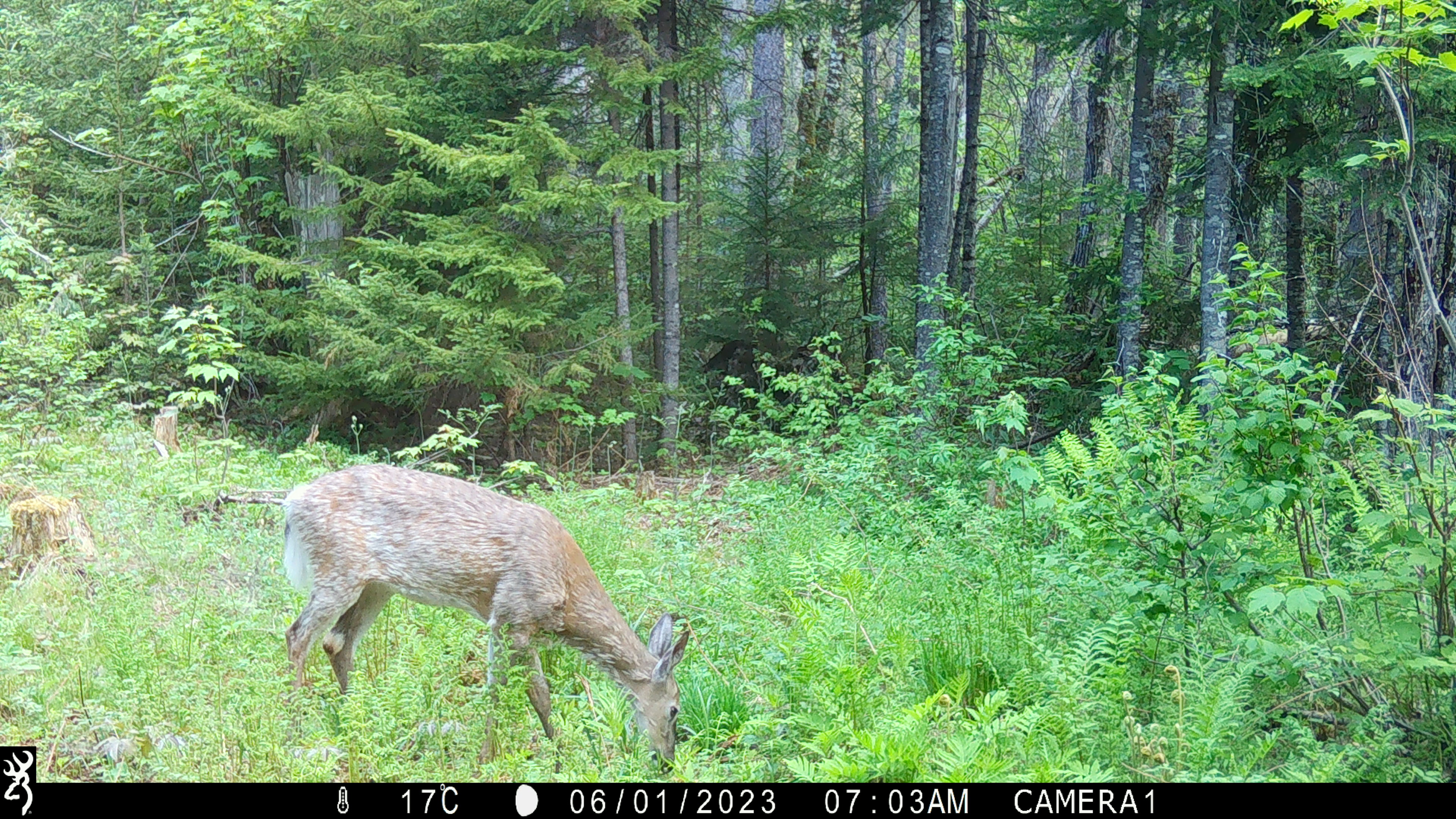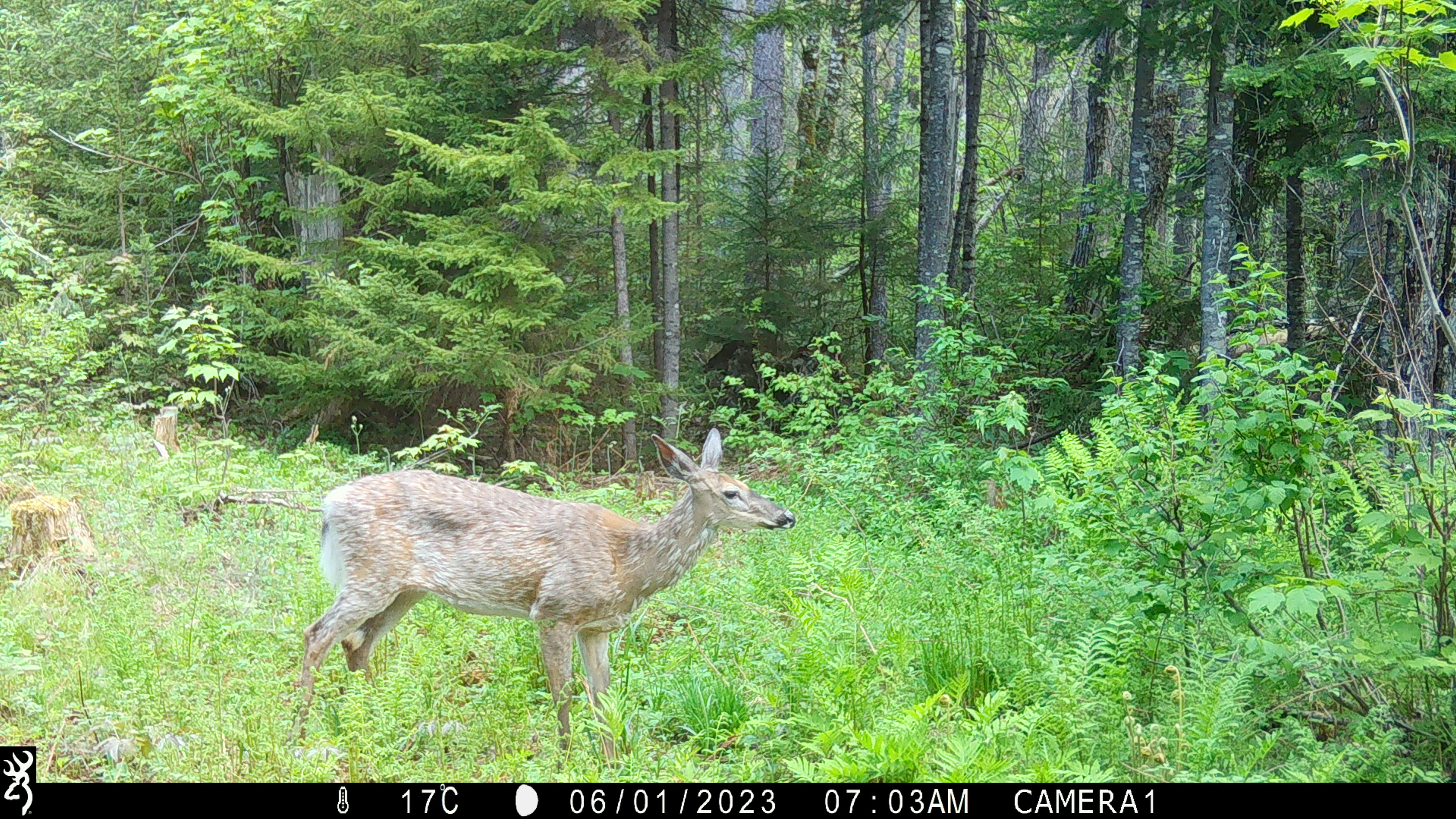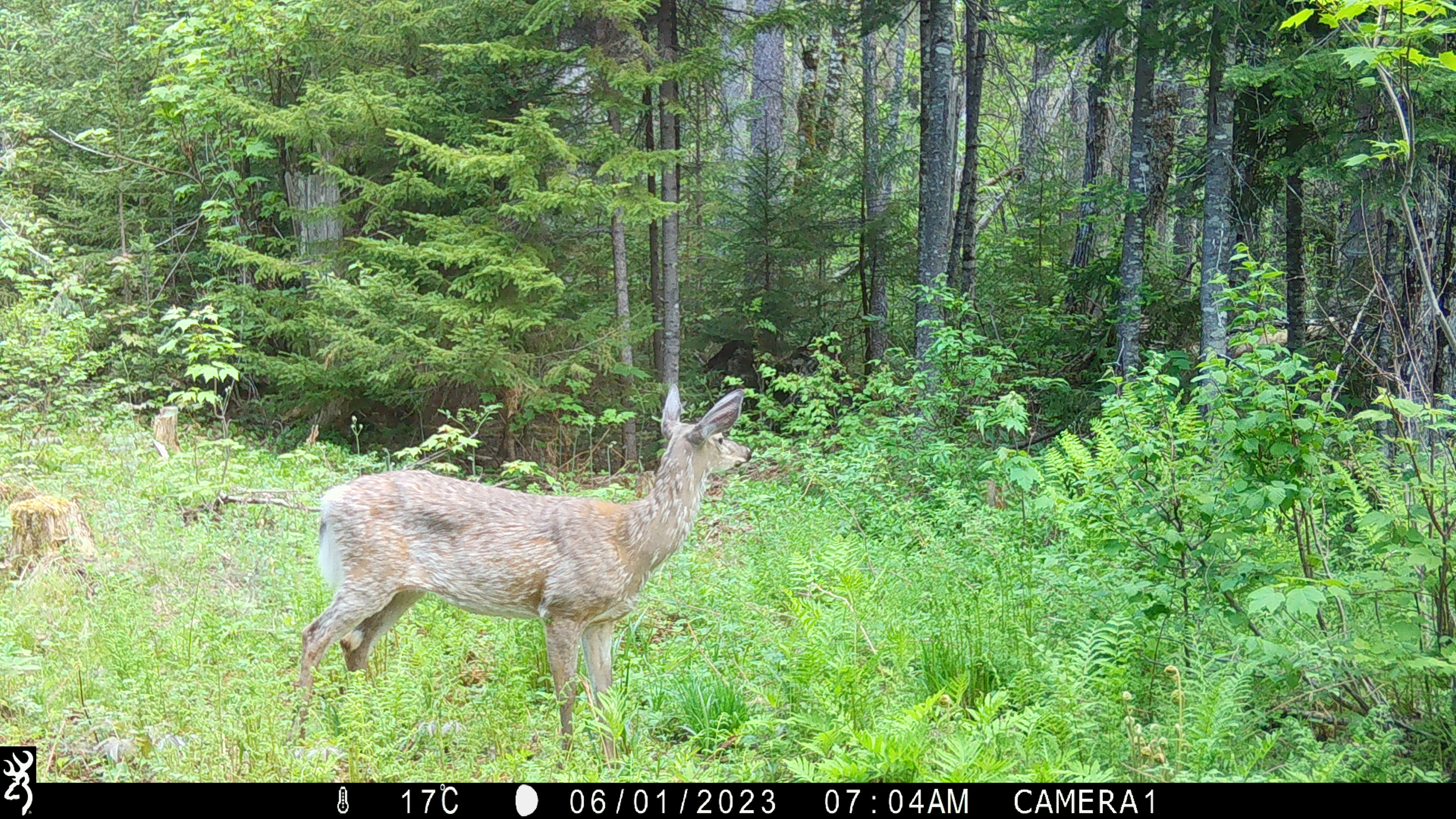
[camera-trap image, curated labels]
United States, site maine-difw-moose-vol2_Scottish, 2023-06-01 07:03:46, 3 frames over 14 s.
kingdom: Animalia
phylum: Chordata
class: Mammalia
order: Artiodactyla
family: Cervidae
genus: Odocoileus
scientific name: Odocoileus virginianus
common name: white-tailed deer